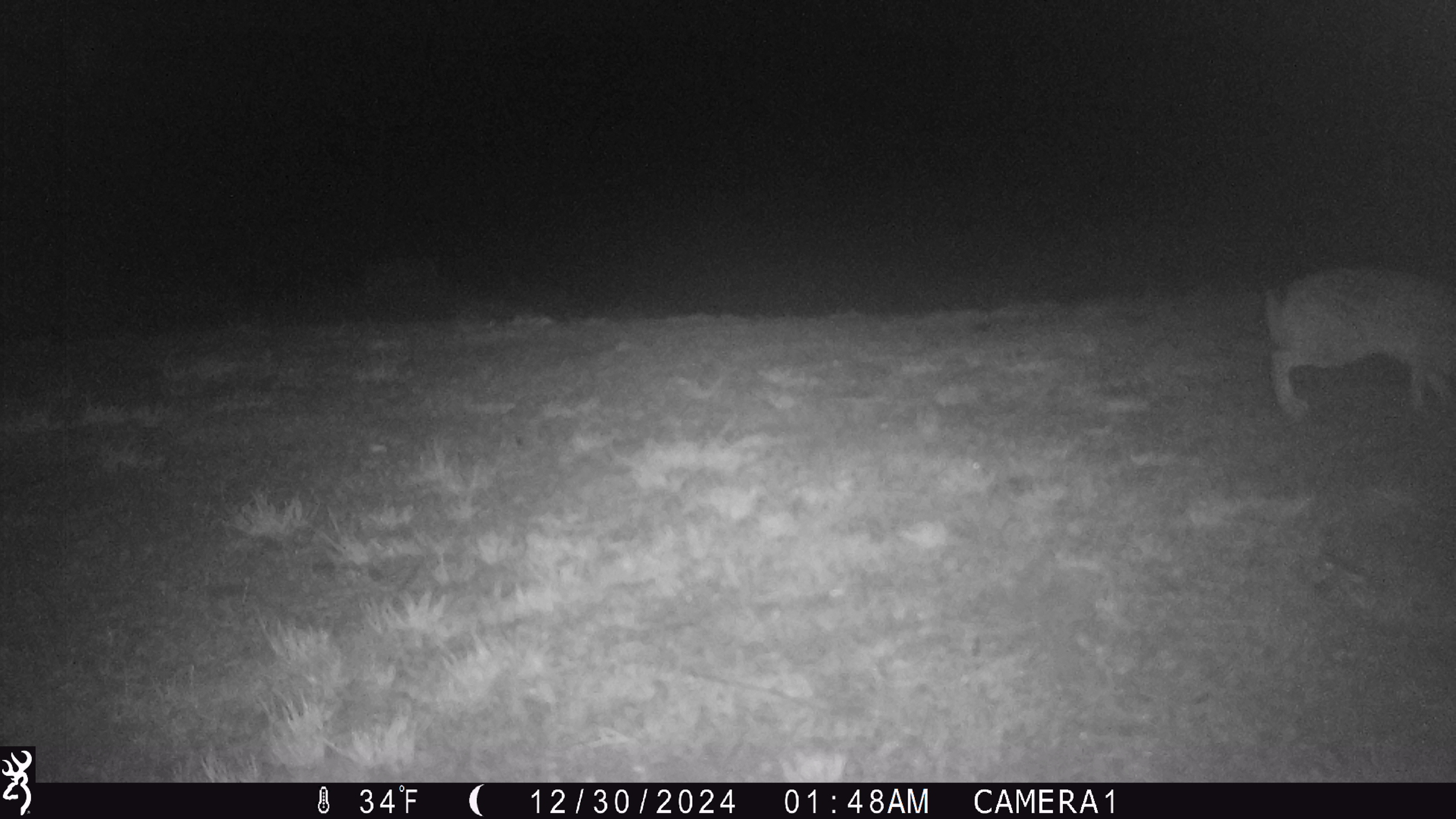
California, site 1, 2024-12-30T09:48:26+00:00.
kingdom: Animalia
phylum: Chordata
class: Mammalia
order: Lagomorpha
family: Leporidae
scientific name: Leporidae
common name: rabbit